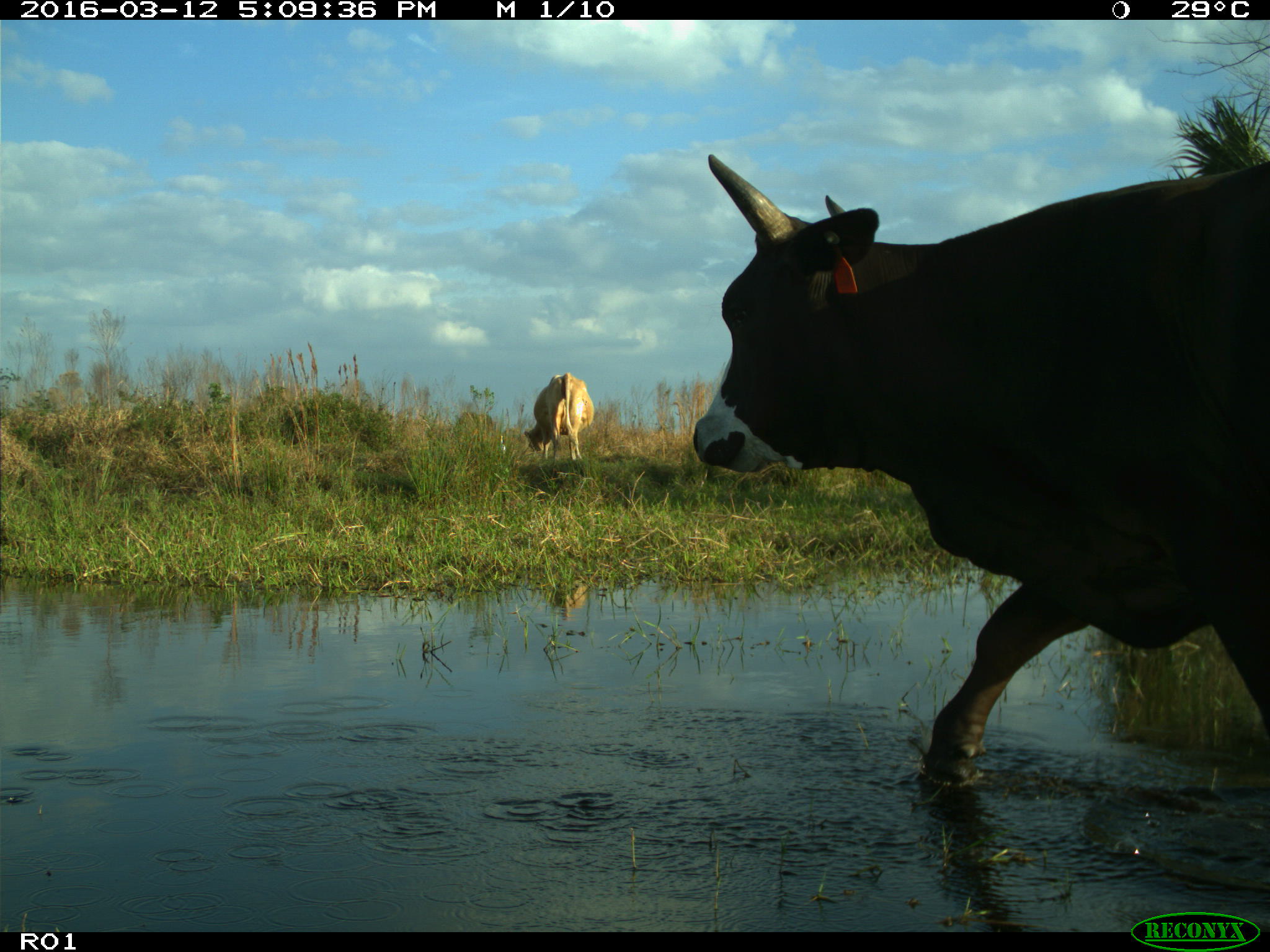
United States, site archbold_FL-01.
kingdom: Animalia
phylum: Chordata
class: Mammalia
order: Artiodactyla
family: Bovidae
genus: Bos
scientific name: Bos taurus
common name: domestic cow